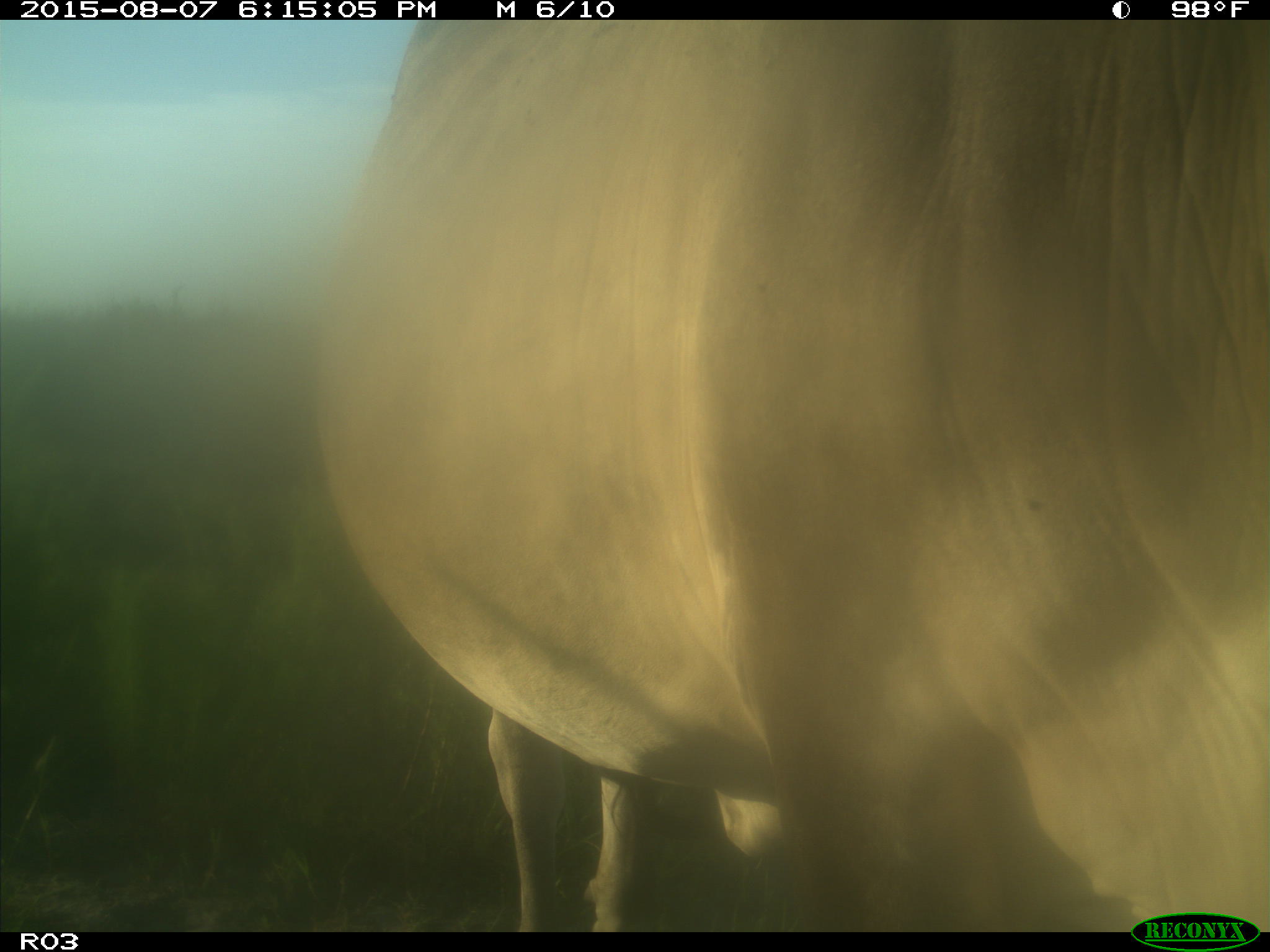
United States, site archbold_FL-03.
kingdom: Animalia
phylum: Chordata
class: Mammalia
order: Artiodactyla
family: Bovidae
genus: Bos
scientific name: Bos taurus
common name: domestic cow